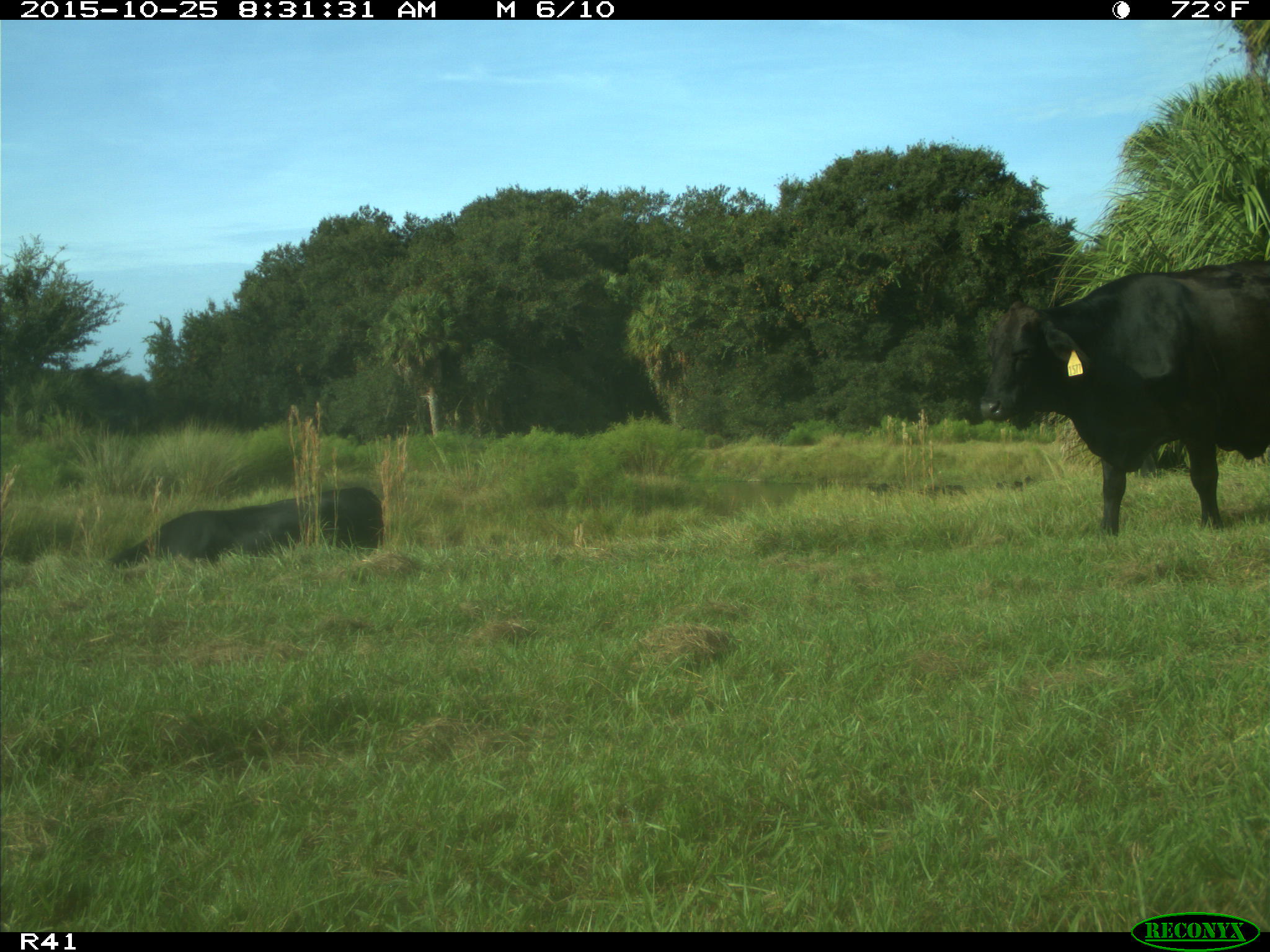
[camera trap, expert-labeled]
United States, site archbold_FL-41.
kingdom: Animalia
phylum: Chordata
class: Mammalia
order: Artiodactyla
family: Bovidae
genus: Bos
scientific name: Bos taurus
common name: domestic cow